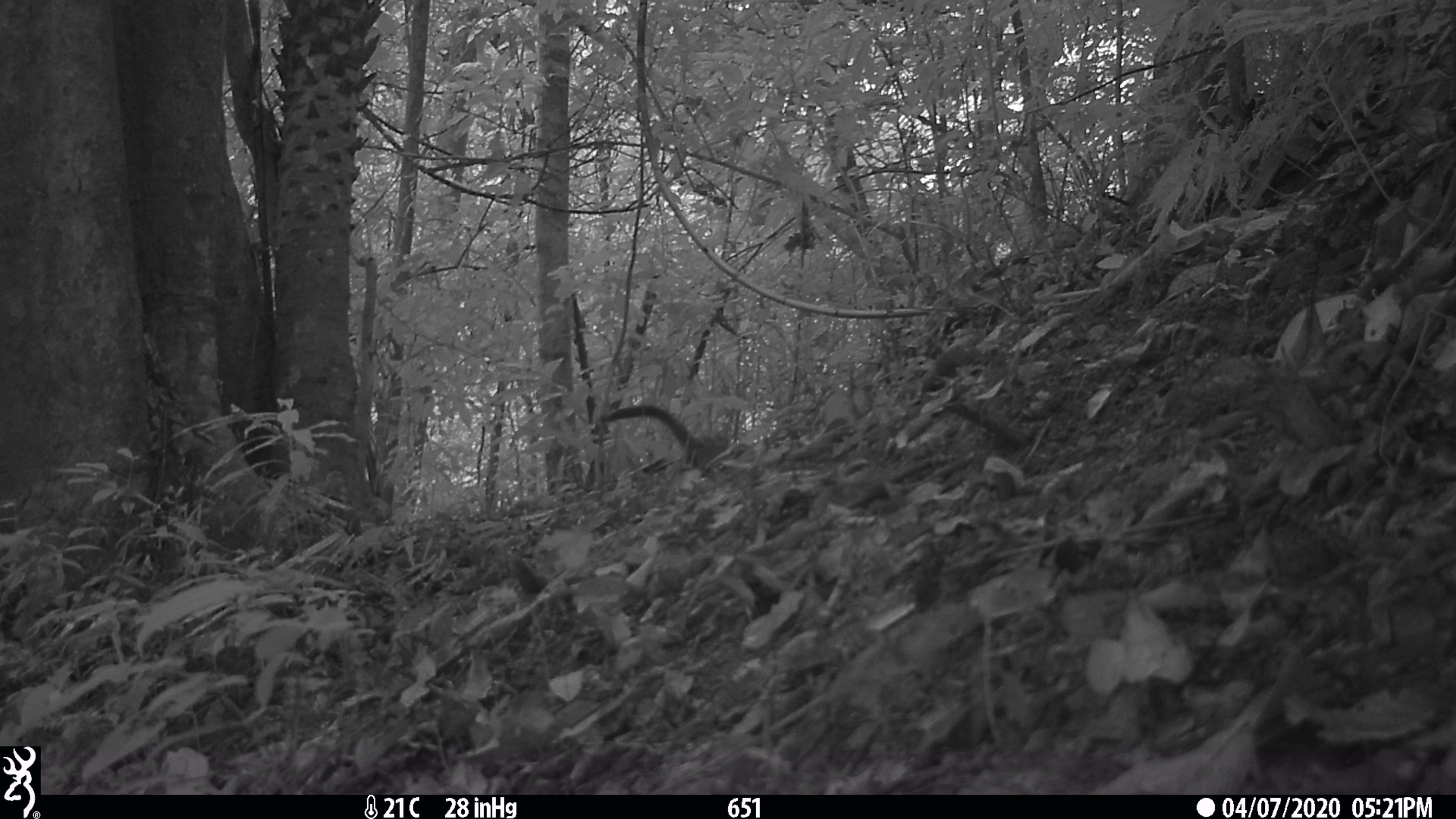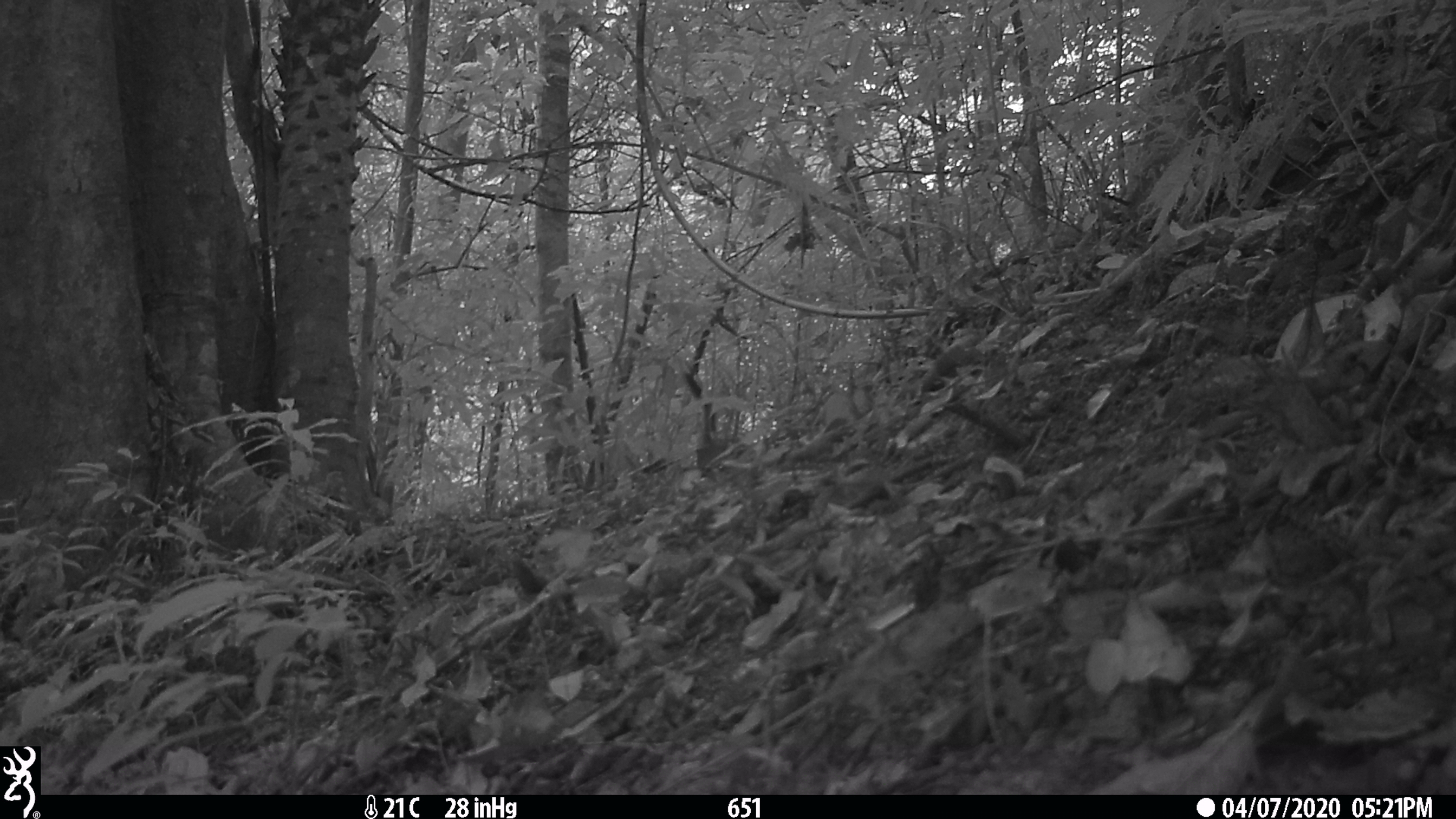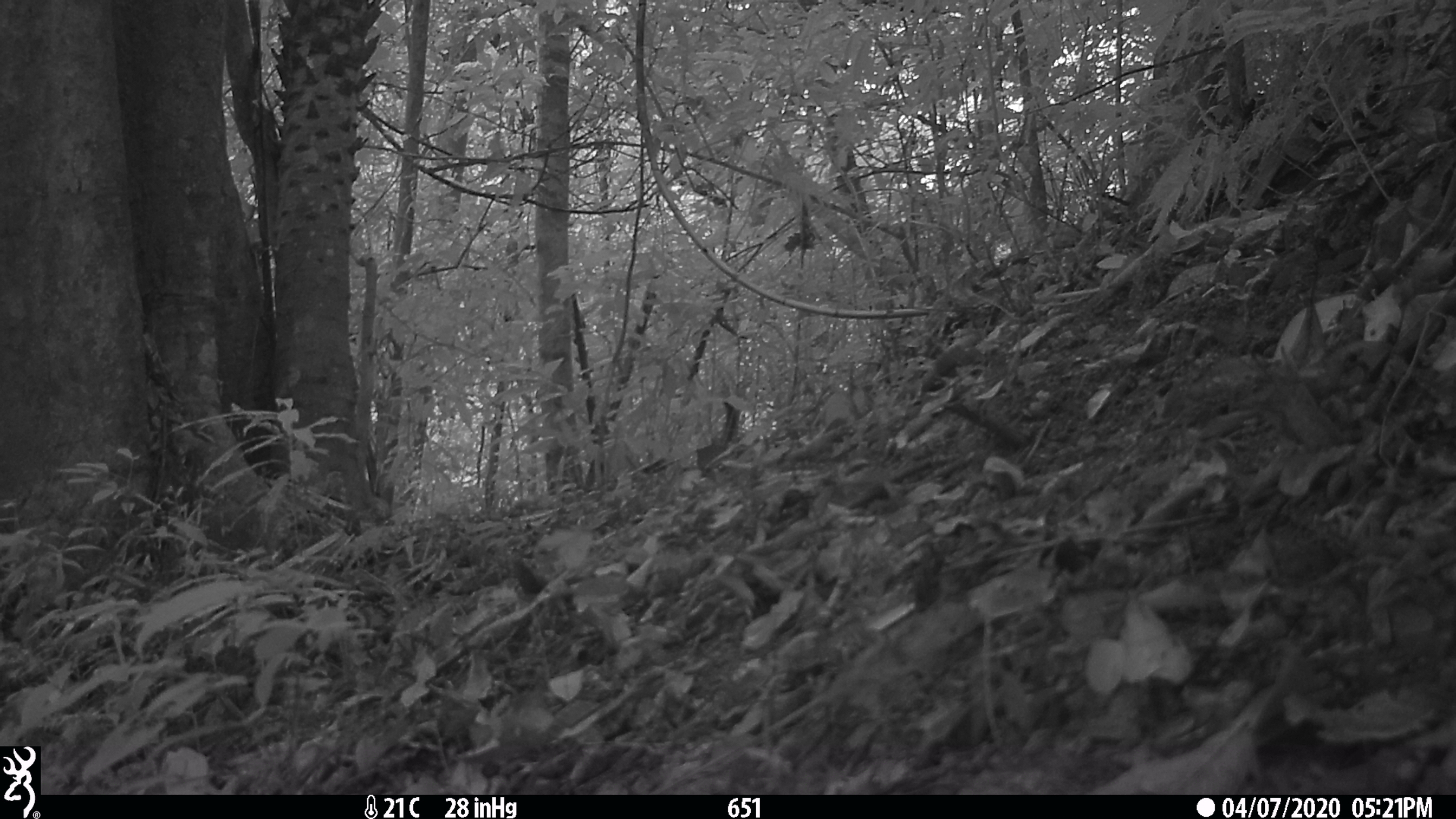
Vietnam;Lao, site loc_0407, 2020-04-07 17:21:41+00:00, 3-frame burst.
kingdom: Animalia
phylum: Chordata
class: Mammalia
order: Carnivora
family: Viverridae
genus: Paguma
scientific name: Paguma larvata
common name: masked palm civet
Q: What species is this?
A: Masked palm civet (Paguma larvata).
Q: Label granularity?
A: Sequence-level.